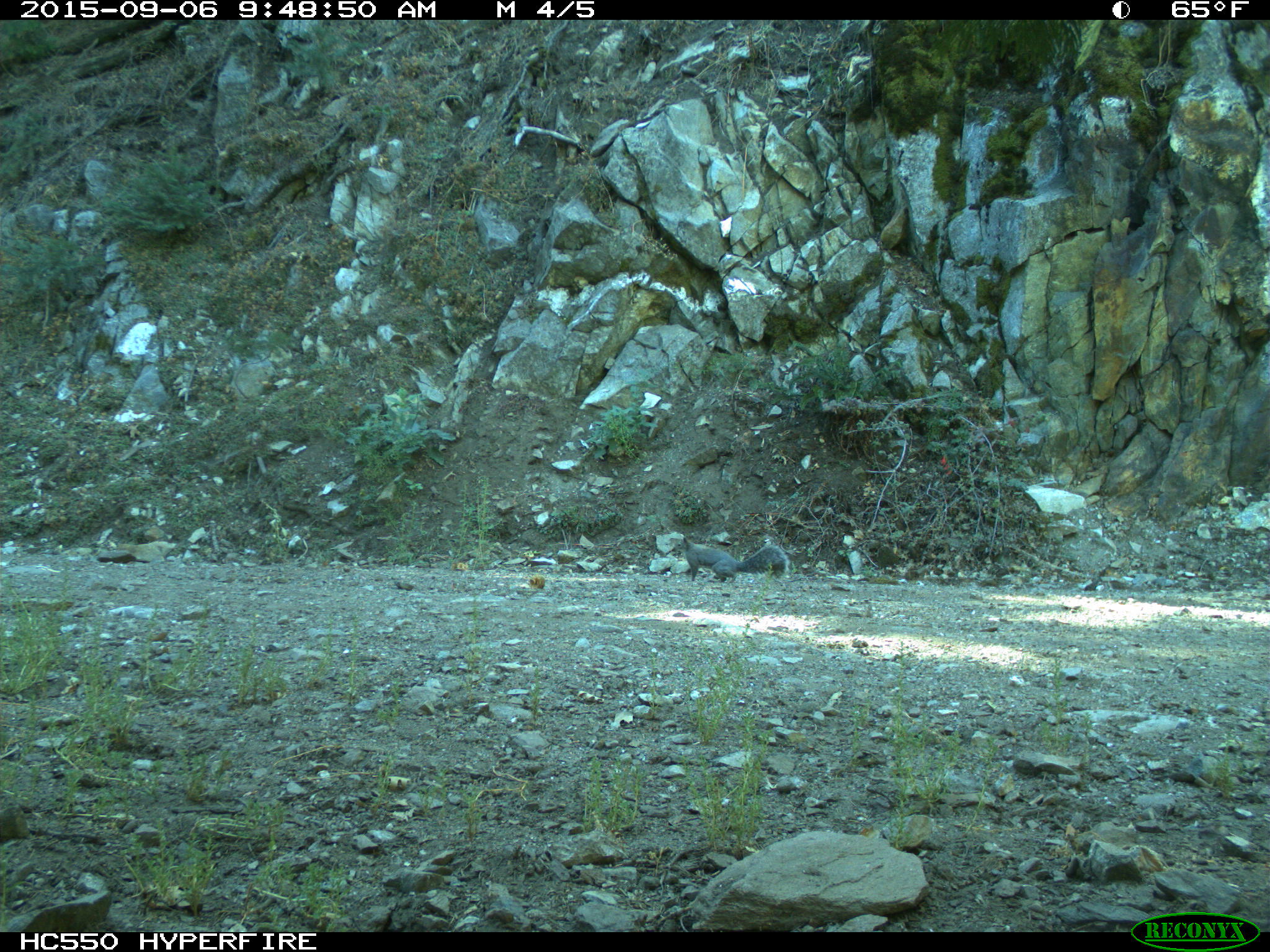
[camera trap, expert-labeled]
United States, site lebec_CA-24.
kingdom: Animalia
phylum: Chordata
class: Mammalia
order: Rodentia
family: Sciuridae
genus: Sciurus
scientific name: Sciurus carolinensis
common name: eastern gray squirrel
Sciurus carolinensis (eastern gray squirrel).